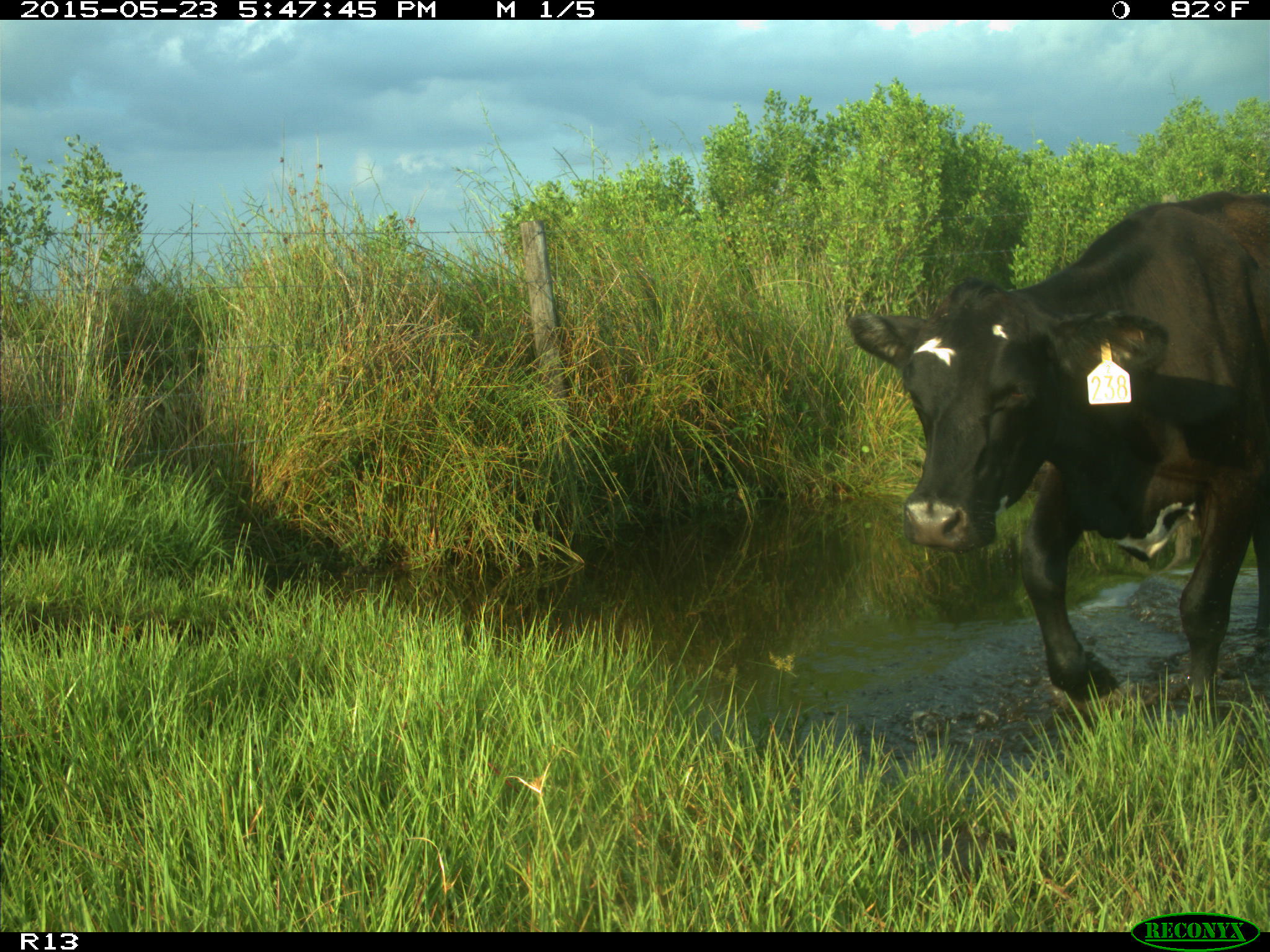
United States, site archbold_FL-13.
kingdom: Animalia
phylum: Chordata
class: Mammalia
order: Artiodactyla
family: Bovidae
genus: Bos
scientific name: Bos taurus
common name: domestic cow